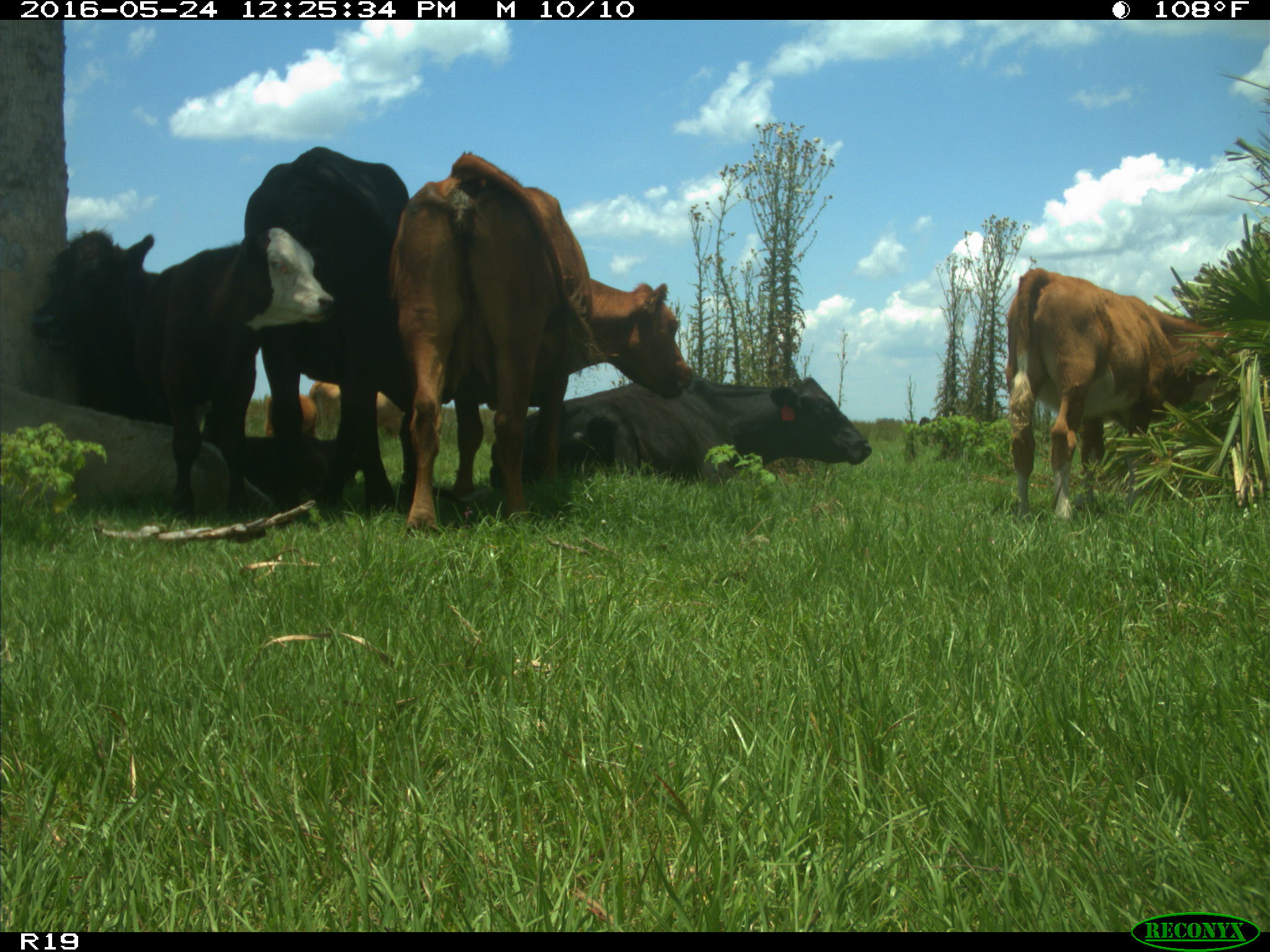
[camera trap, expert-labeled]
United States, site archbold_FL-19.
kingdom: Animalia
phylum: Chordata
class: Mammalia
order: Artiodactyla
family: Bovidae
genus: Bos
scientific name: Bos taurus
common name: domestic cow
Bos taurus (domestic cow).